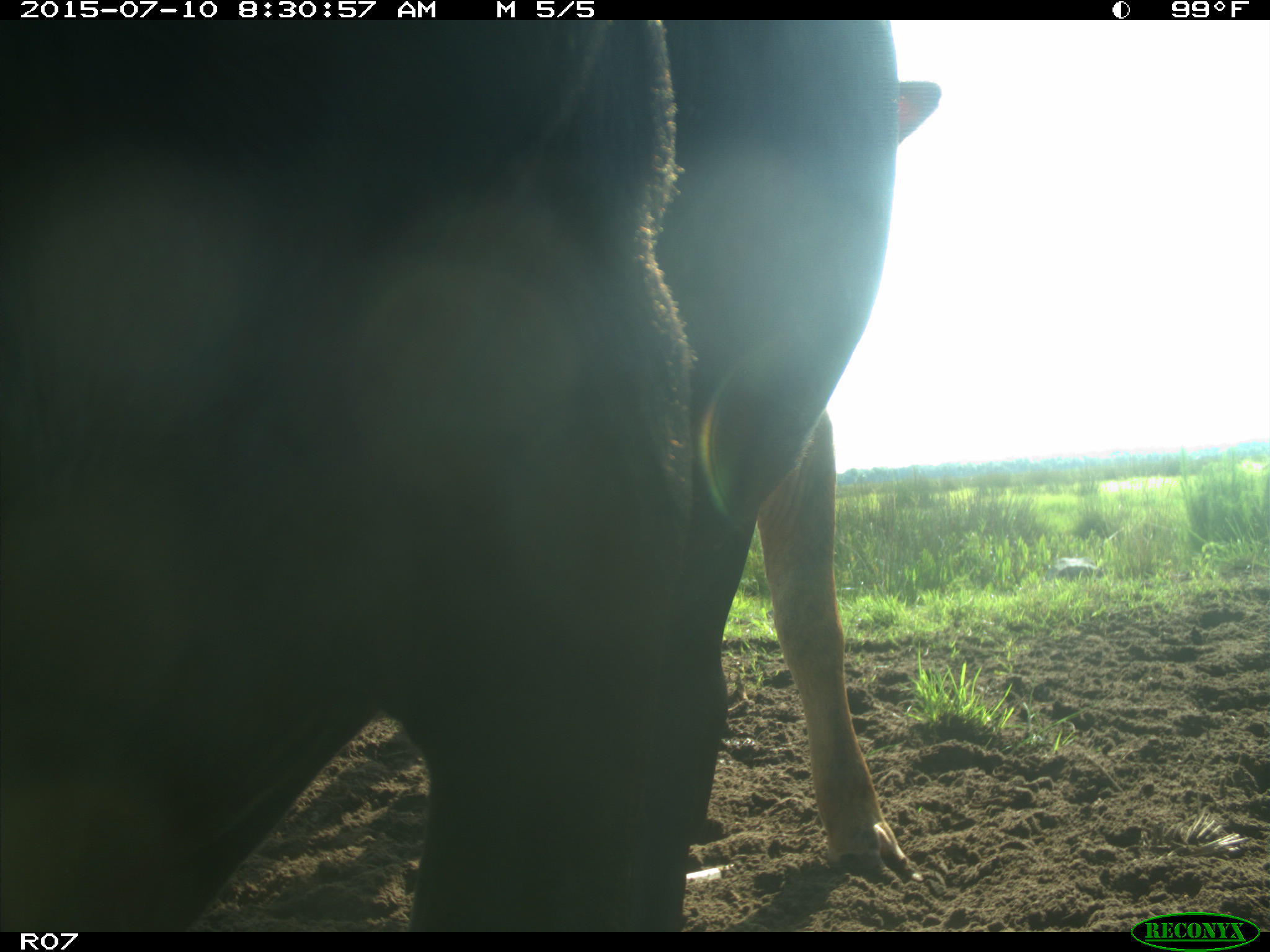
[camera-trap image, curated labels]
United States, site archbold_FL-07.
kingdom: Animalia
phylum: Chordata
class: Mammalia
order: Artiodactyla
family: Bovidae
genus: Bos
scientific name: Bos taurus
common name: domestic cow